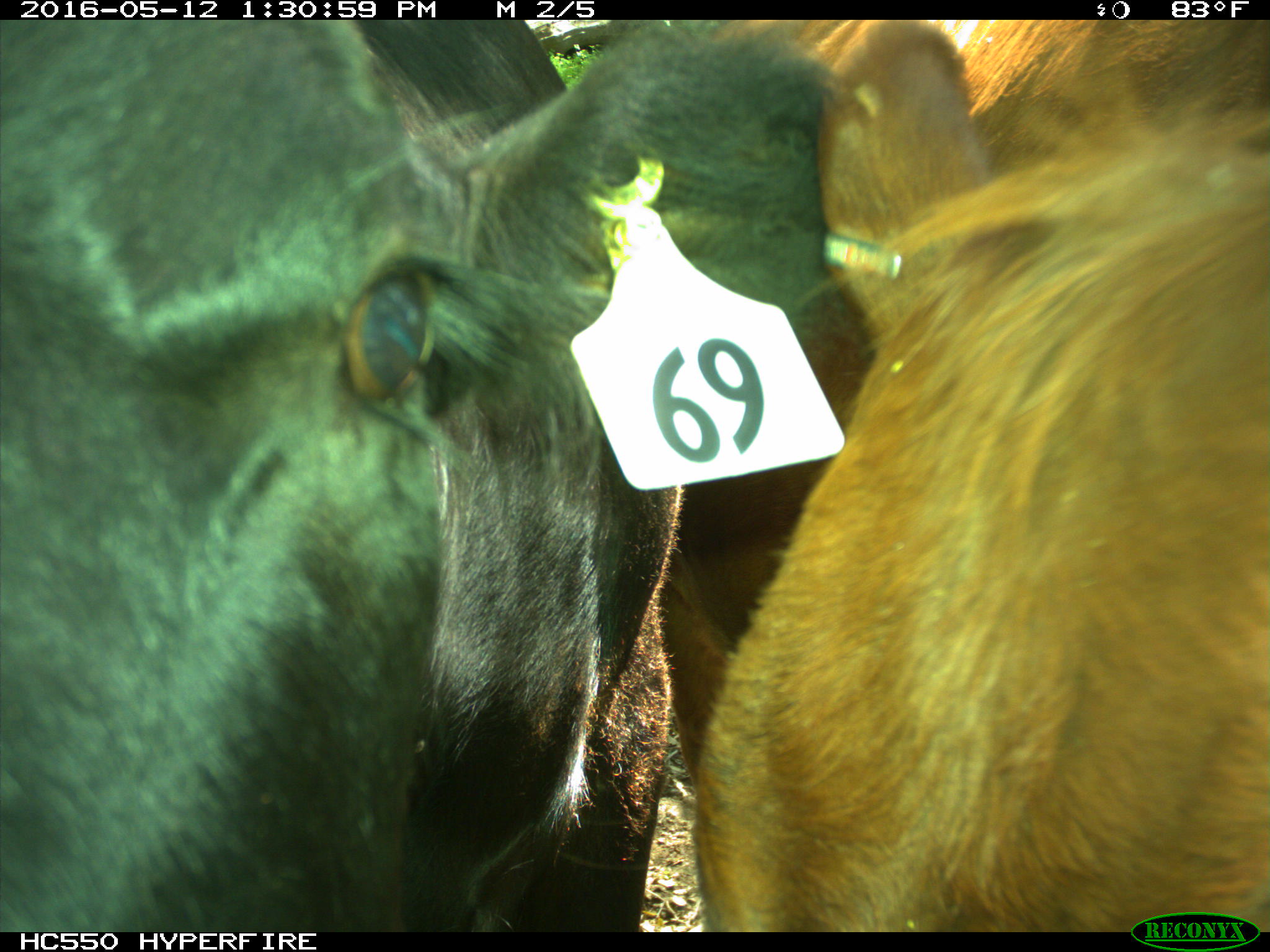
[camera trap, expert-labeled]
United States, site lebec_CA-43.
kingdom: Animalia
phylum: Chordata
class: Mammalia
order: Artiodactyla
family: Bovidae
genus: Bos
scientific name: Bos taurus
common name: domestic cow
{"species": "Bos taurus (domestic cow)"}